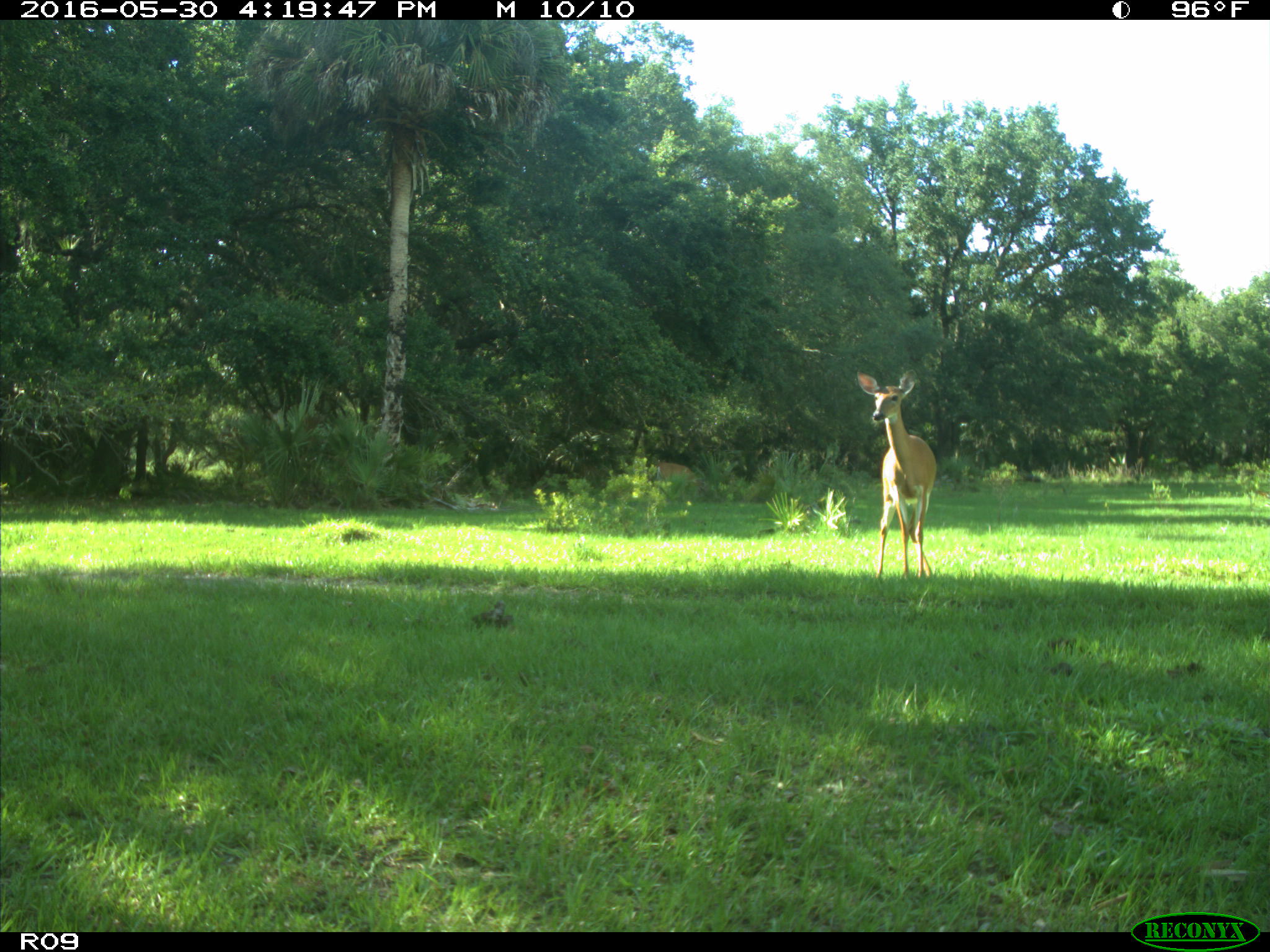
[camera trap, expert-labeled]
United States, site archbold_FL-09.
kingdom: Animalia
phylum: Chordata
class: Mammalia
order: Artiodactyla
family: Cervidae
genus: Odocoileus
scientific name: Odocoileus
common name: deer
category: unidentified deer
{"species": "unidentified deer (deer) (Odocoileus)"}